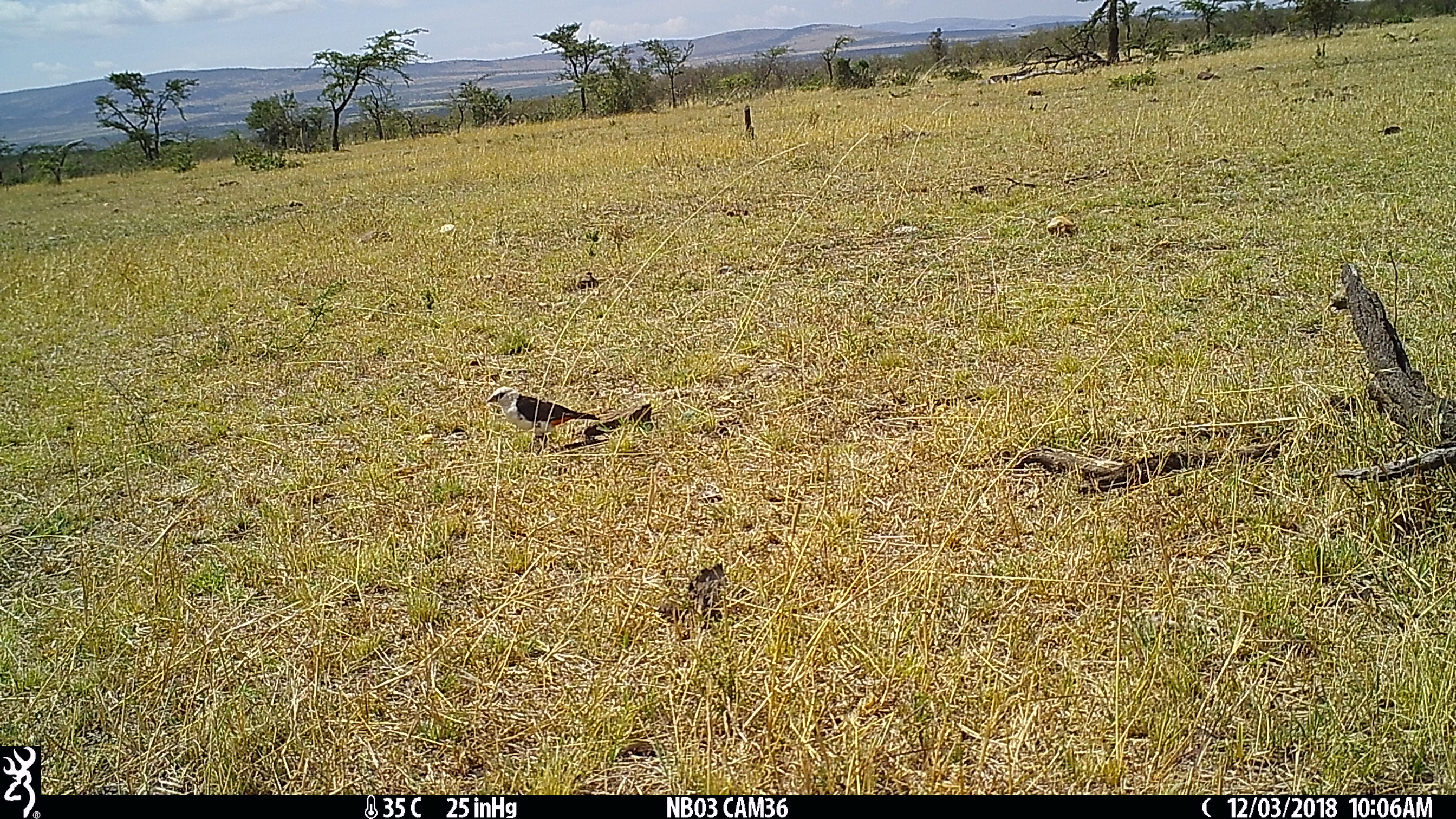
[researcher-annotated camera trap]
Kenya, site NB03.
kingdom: Animalia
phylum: Chordata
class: Aves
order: Passeriformes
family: Ploceidae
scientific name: Ploceidae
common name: weaver